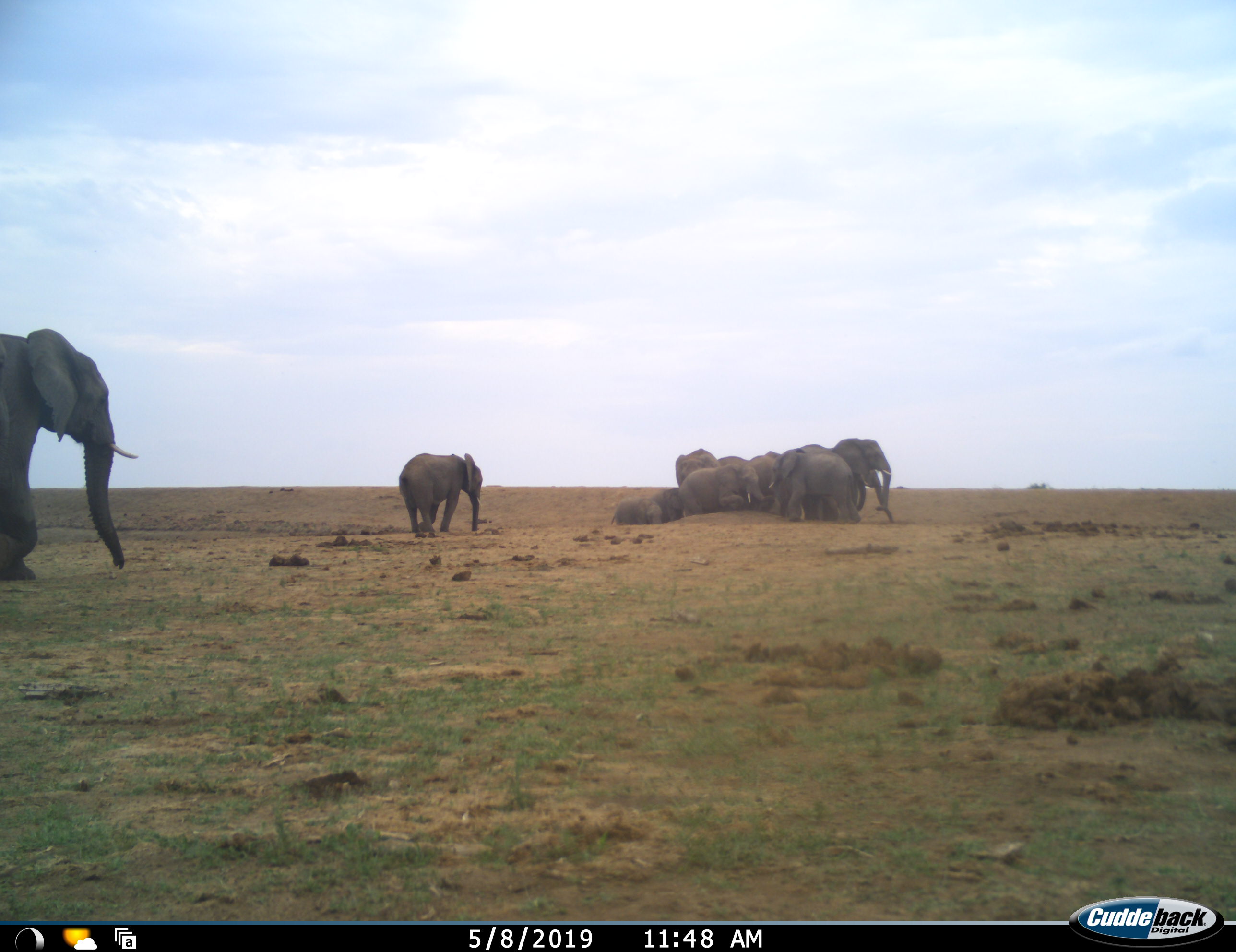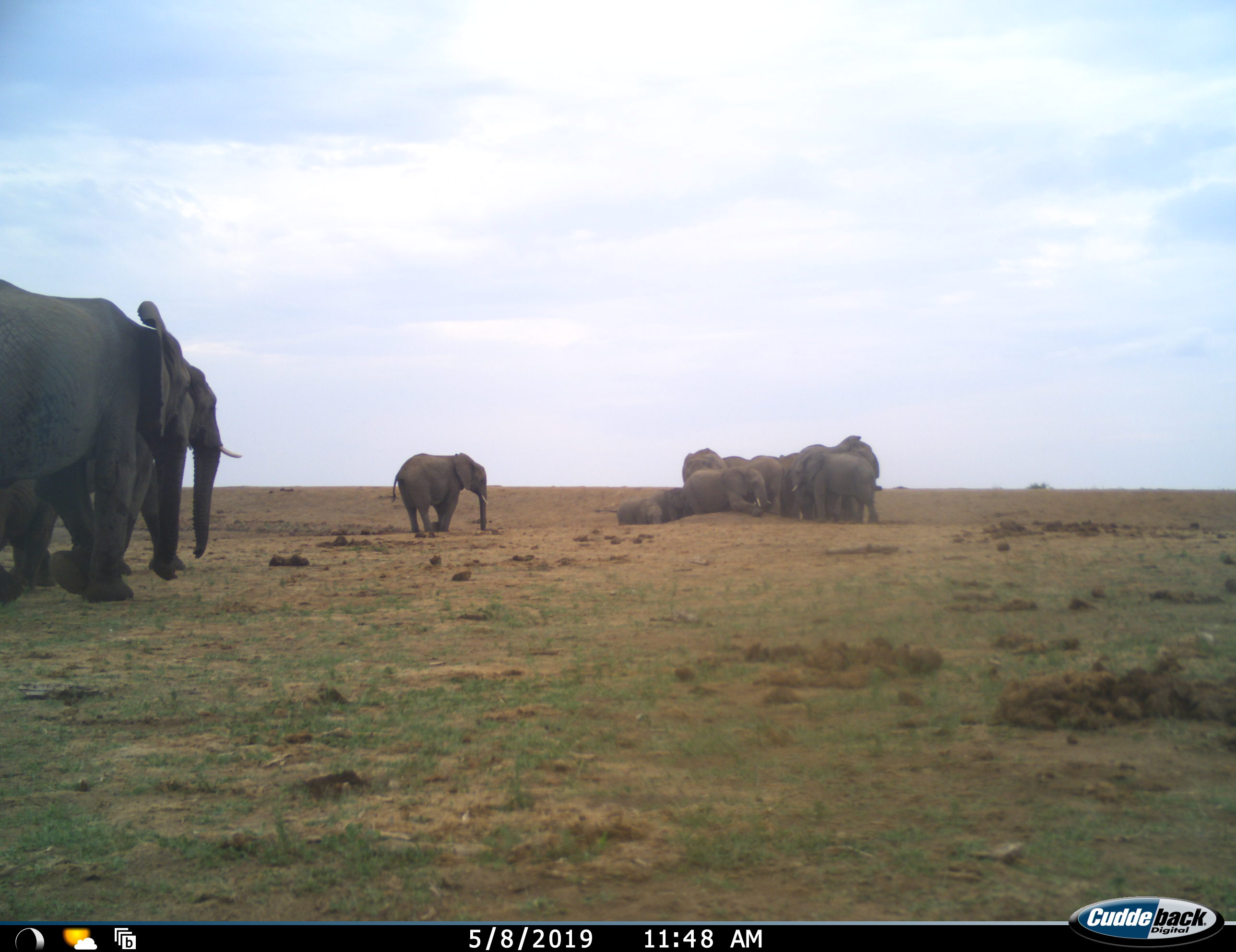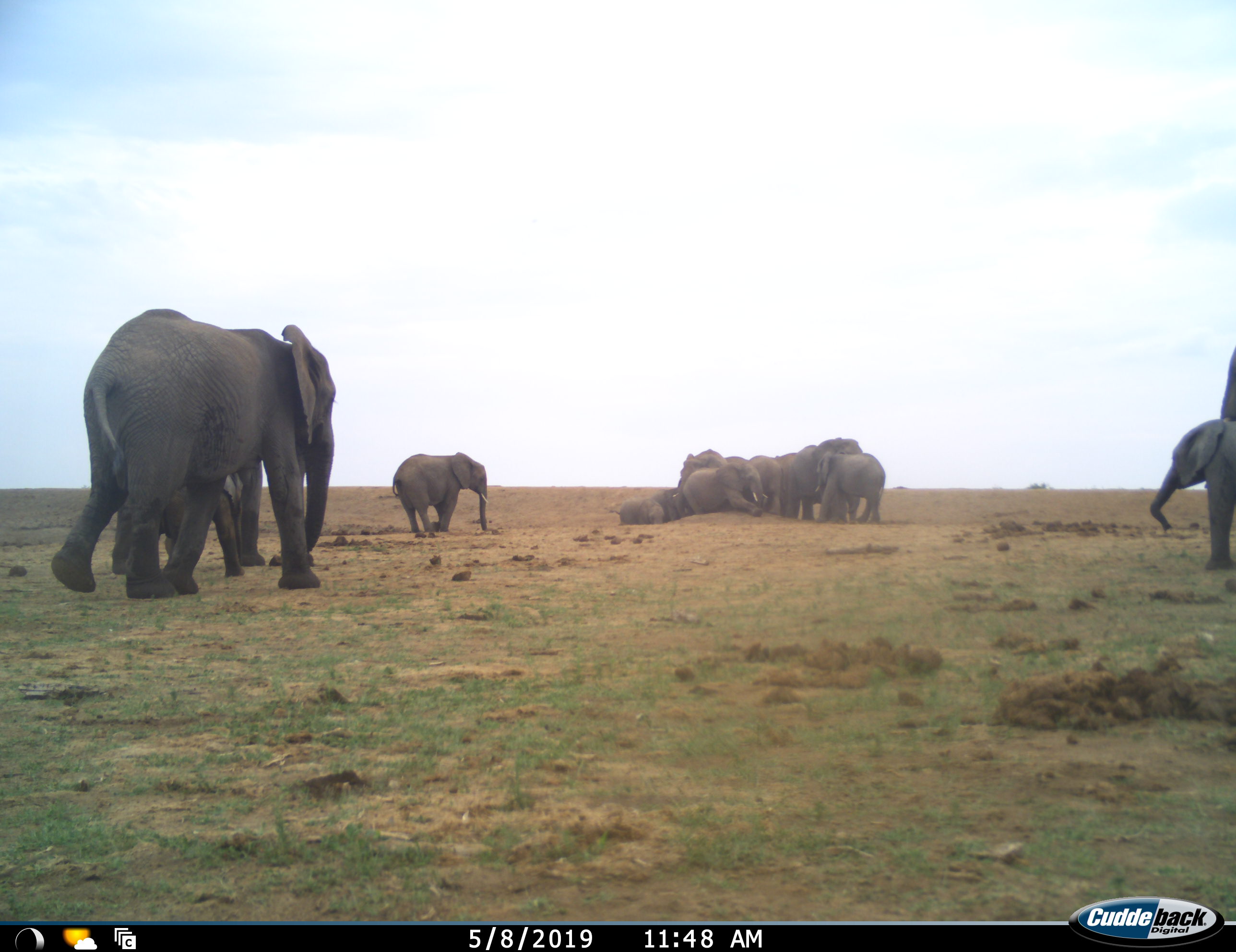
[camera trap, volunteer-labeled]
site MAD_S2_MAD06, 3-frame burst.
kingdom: Animalia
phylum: Chordata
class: Mammalia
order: Proboscidea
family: Elephantidae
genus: Loxodonta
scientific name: Loxodonta africana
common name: african bush elephant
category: elephant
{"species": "elephant (african bush elephant) (Loxodonta africana)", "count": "11-50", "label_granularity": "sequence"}